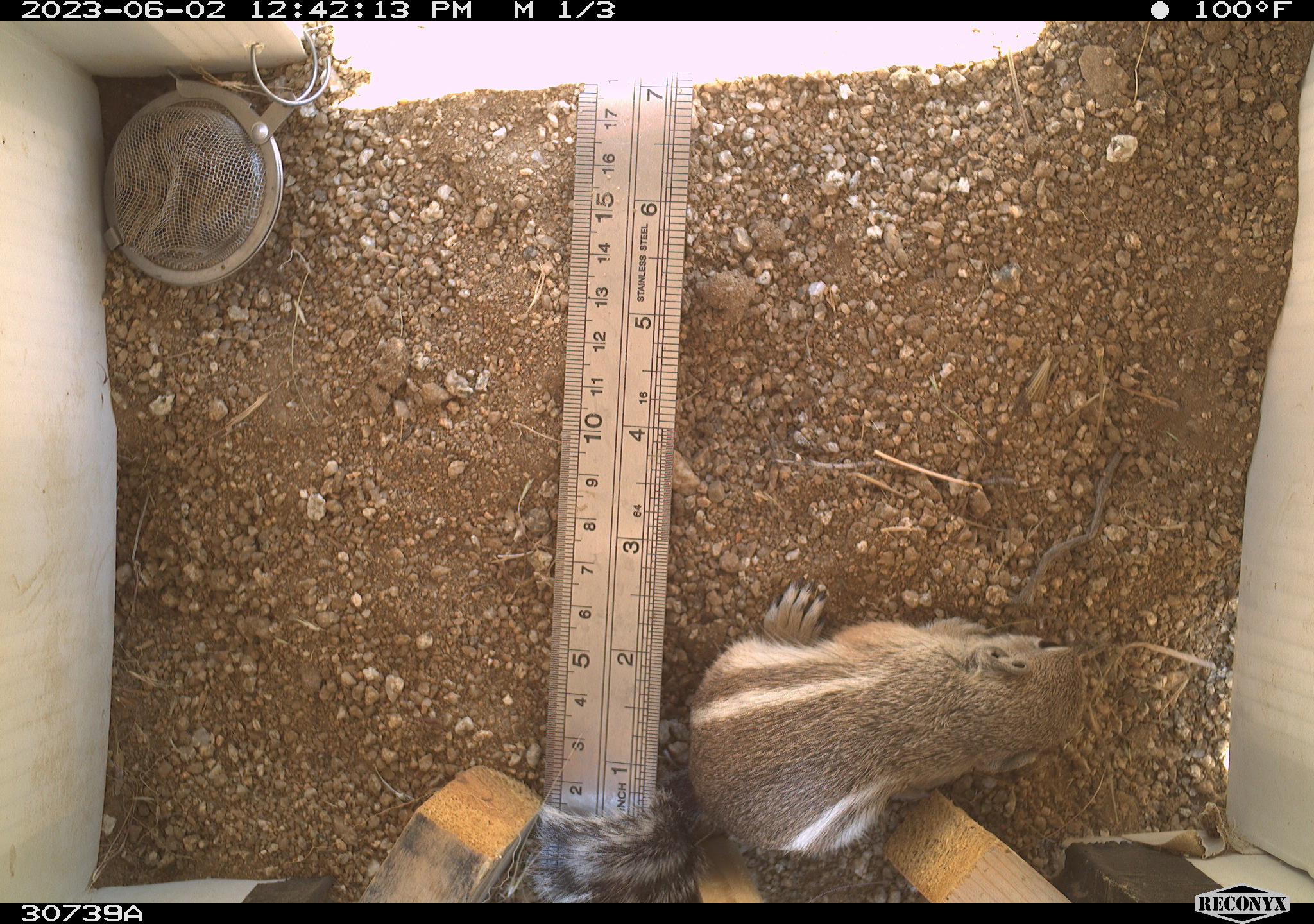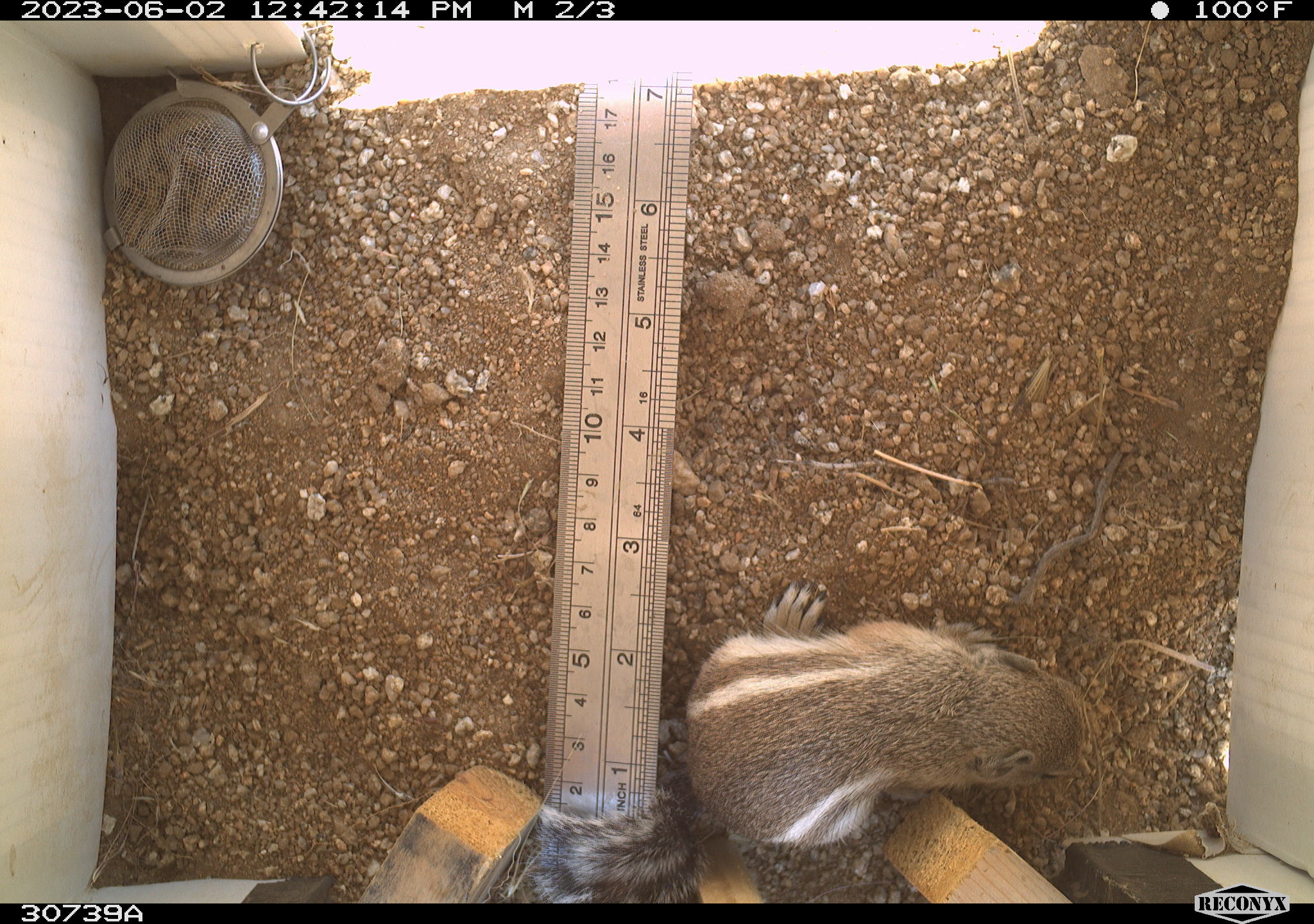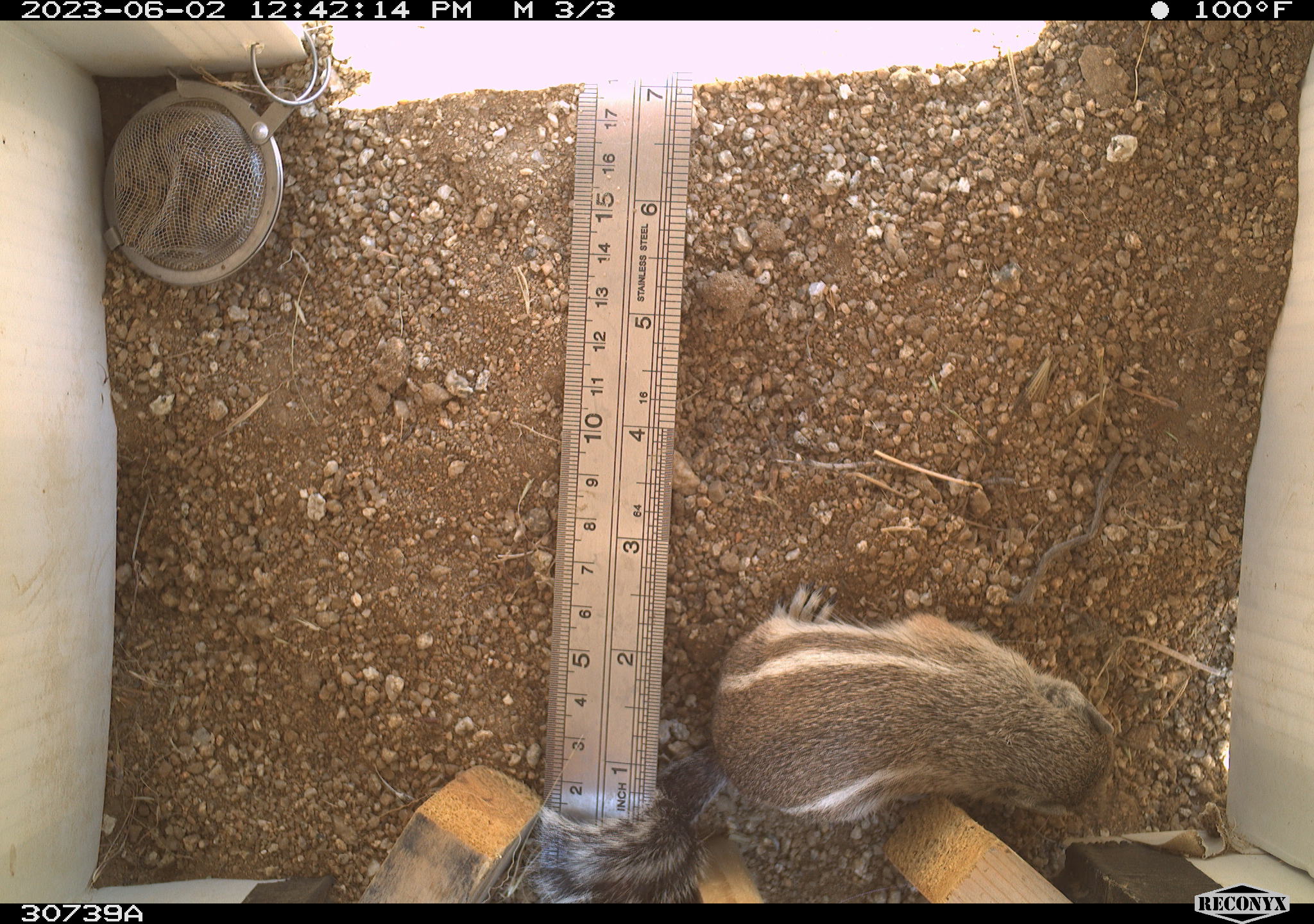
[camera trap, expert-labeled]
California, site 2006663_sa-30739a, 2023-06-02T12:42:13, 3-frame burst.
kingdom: Animalia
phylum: Chordata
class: Mammalia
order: Rodentia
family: Sciuridae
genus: Ammospermophilus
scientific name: Ammospermophilus leucurus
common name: white-tailed antelope squirrel